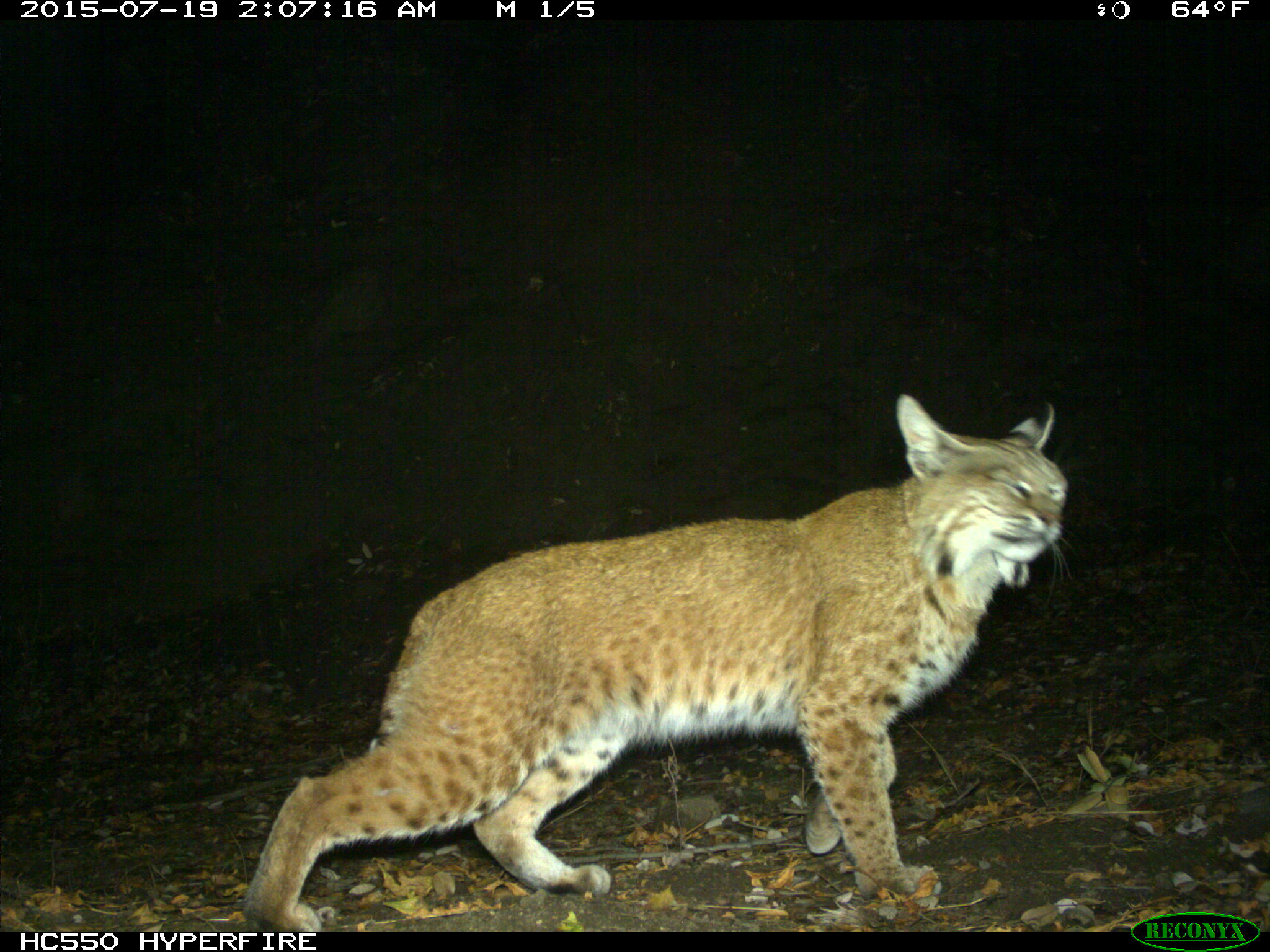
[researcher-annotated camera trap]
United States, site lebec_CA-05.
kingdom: Animalia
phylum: Chordata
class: Mammalia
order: Carnivora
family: Felidae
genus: Lynx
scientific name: Lynx rufus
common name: bobcat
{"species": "Lynx rufus (bobcat)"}